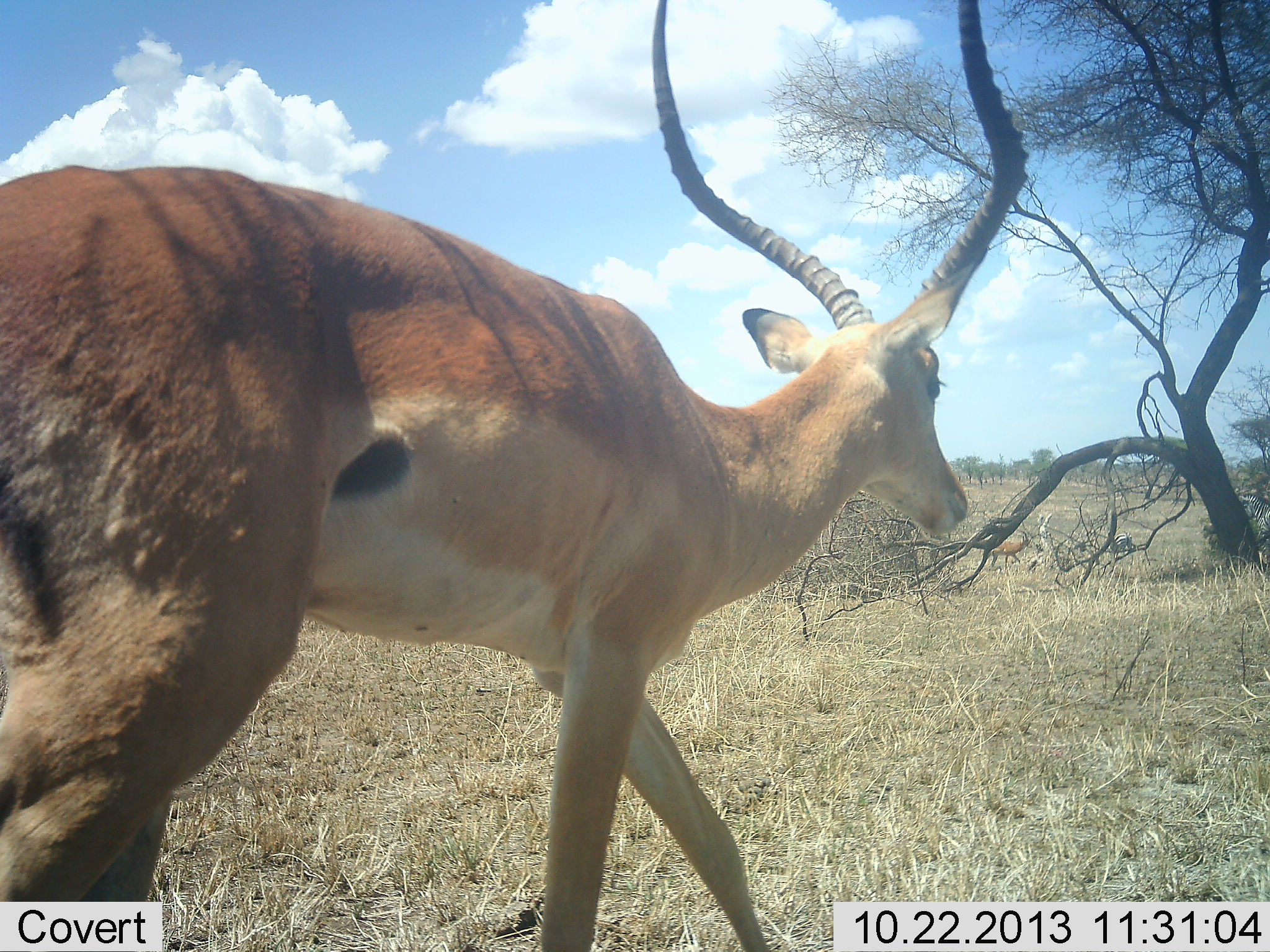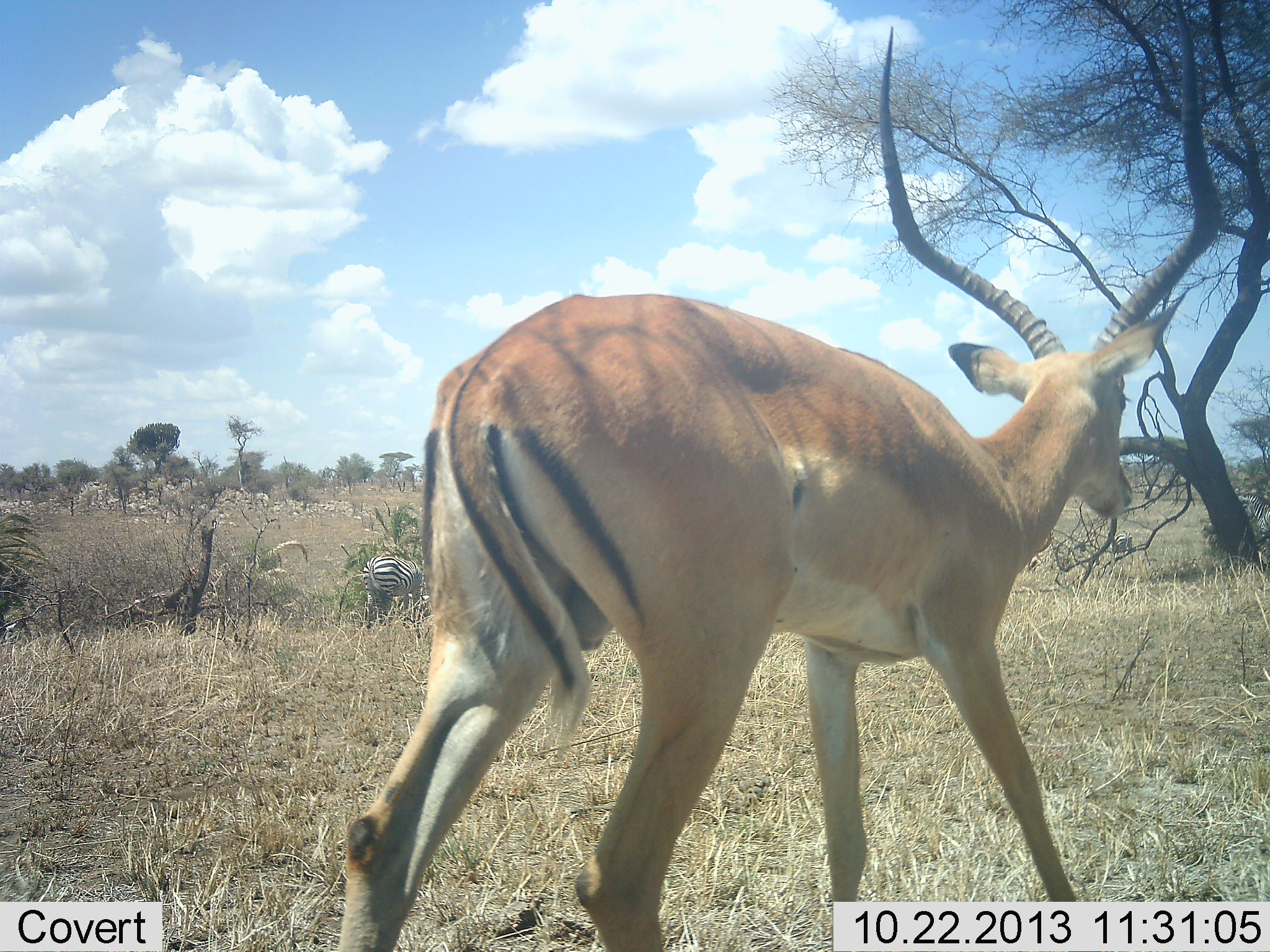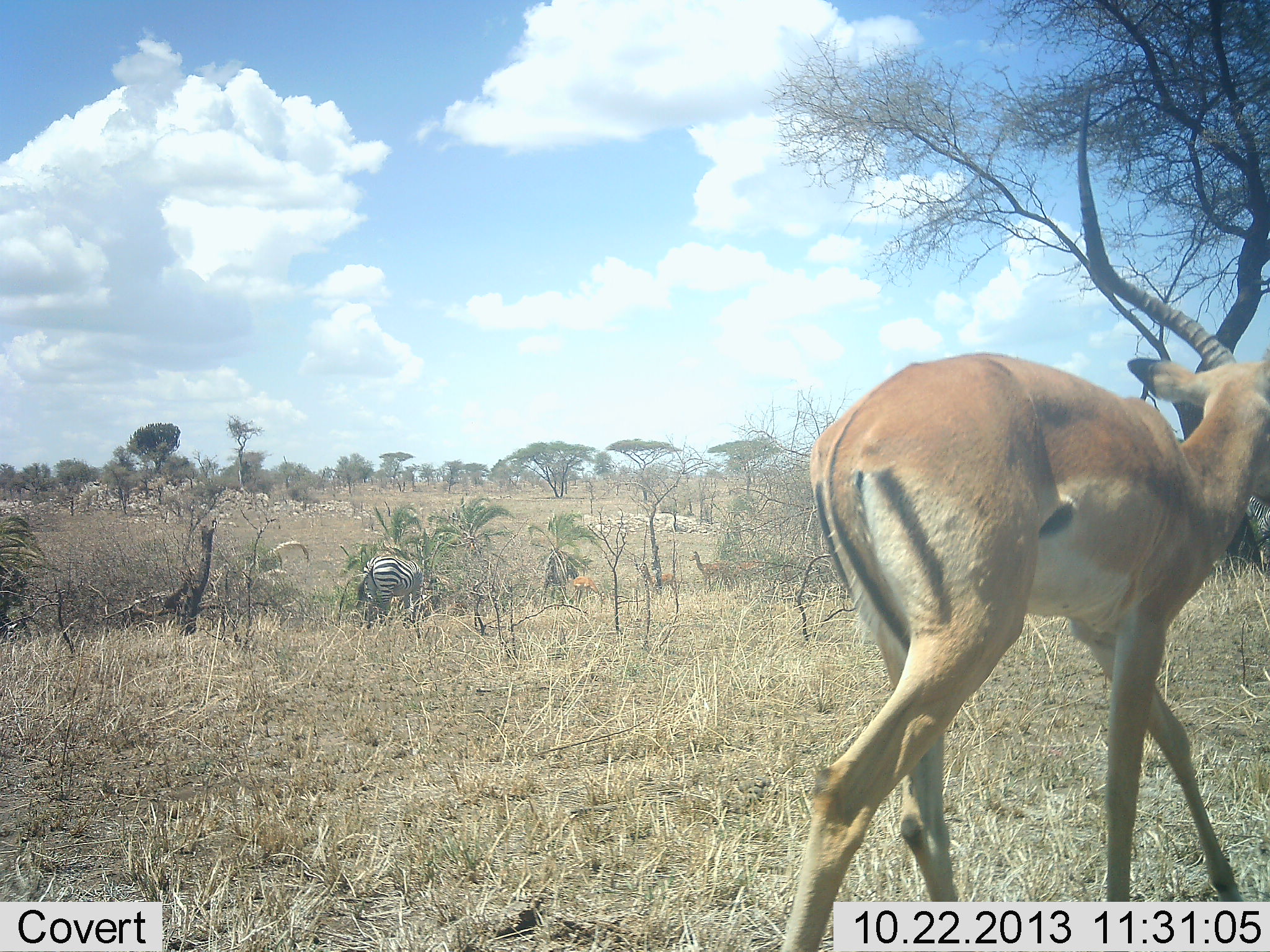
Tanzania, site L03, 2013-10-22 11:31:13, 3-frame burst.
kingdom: Animalia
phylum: Chordata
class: Mammalia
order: Artiodactyla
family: Bovidae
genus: Aepyceros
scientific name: Aepyceros melampus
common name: impala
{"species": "impala (Aepyceros melampus)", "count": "1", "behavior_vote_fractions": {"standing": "31%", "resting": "0%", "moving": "100%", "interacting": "0%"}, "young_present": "0%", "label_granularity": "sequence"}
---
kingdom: Animalia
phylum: Chordata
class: Mammalia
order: Perissodactyla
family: Equidae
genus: Equus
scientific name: Equus quagga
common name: plains zebra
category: zebra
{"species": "zebra (plains zebra) (Equus quagga)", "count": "1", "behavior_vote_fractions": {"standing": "50%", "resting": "0%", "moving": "10%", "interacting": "0%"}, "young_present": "0%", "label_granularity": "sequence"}